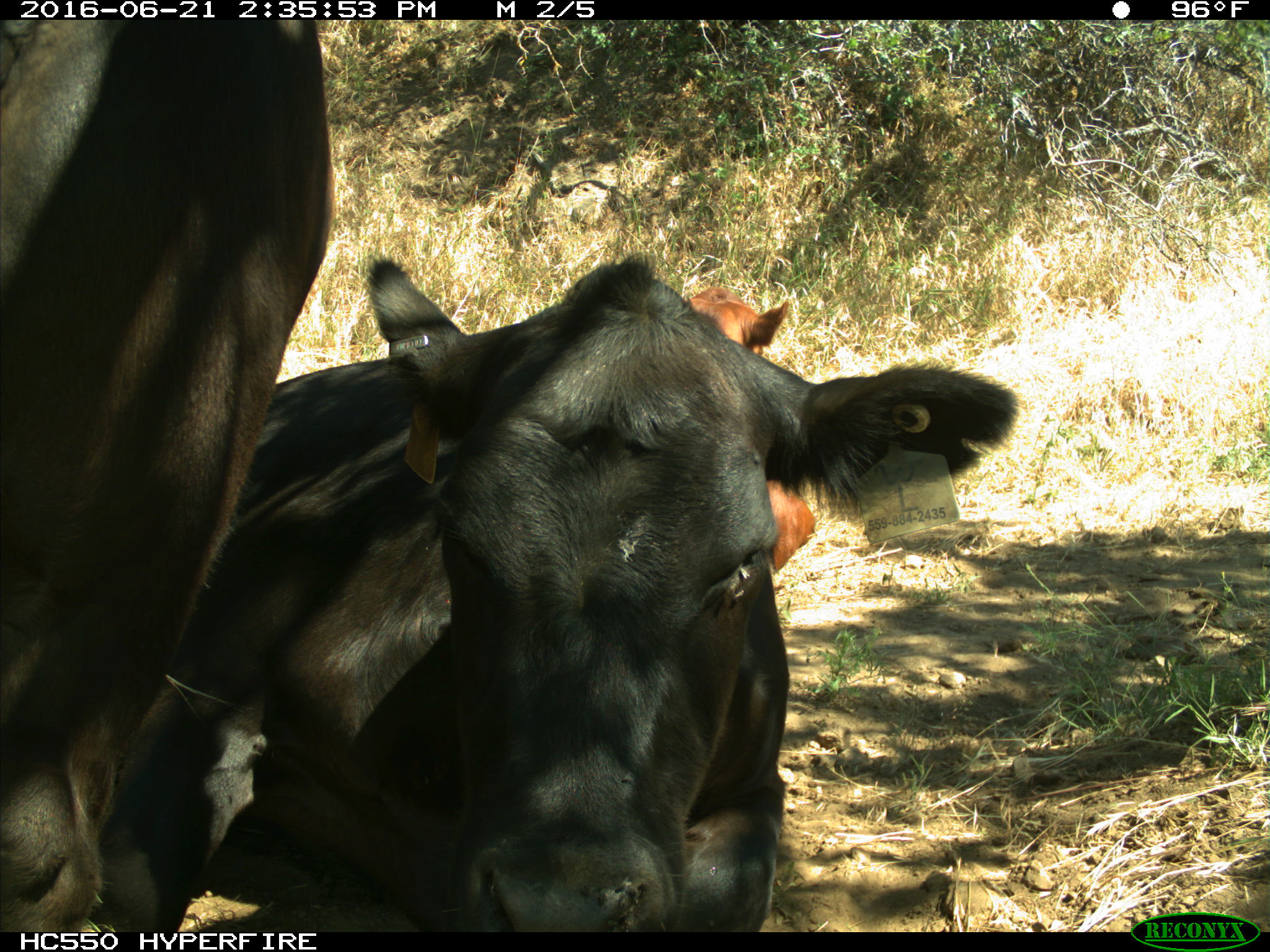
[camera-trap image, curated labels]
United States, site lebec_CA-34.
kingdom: Animalia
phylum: Chordata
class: Mammalia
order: Artiodactyla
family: Bovidae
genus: Bos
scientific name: Bos taurus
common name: domestic cow